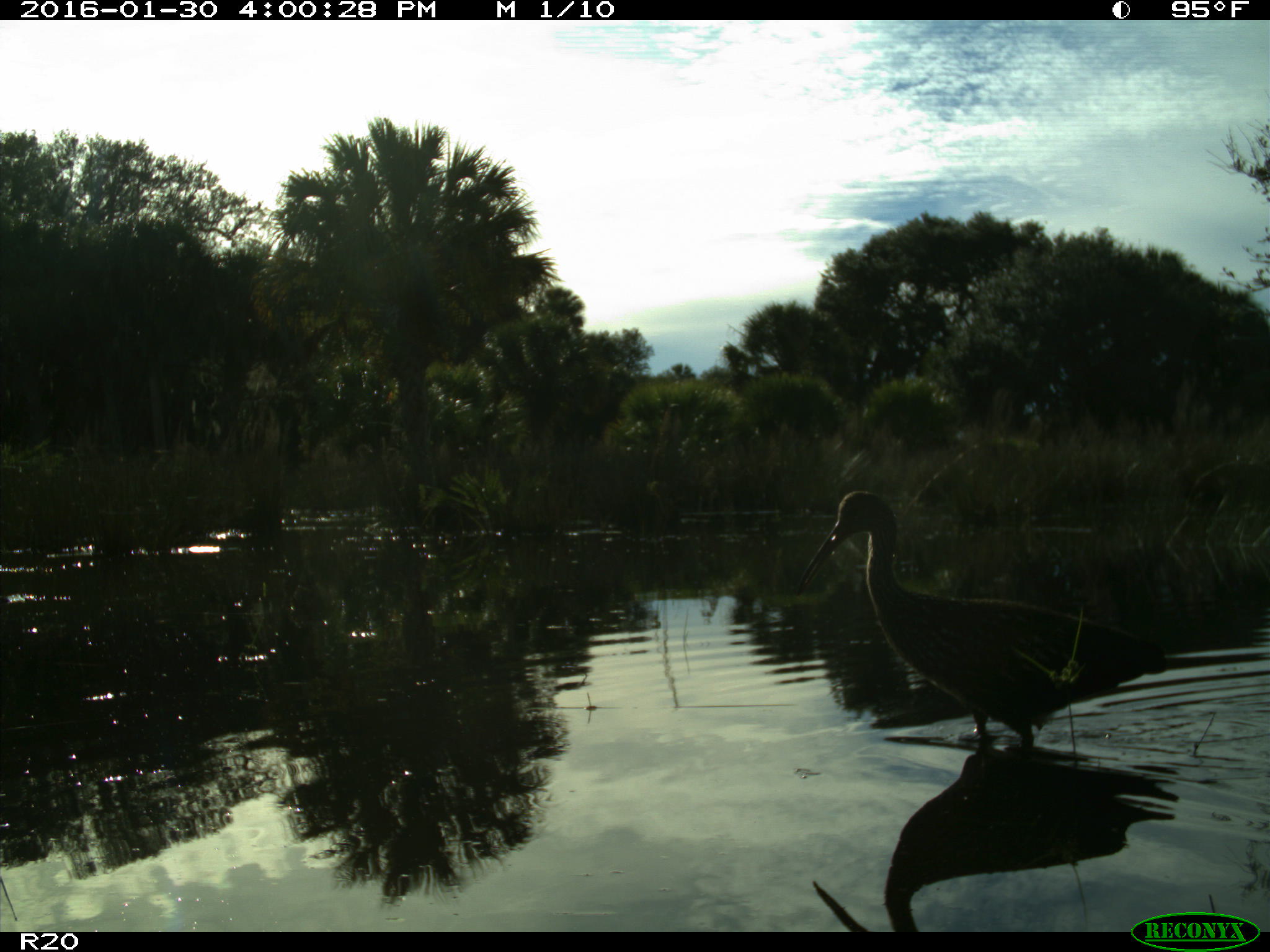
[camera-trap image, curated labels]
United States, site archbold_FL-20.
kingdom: Animalia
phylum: Chordata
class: Aves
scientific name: Aves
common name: birds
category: unidentified bird